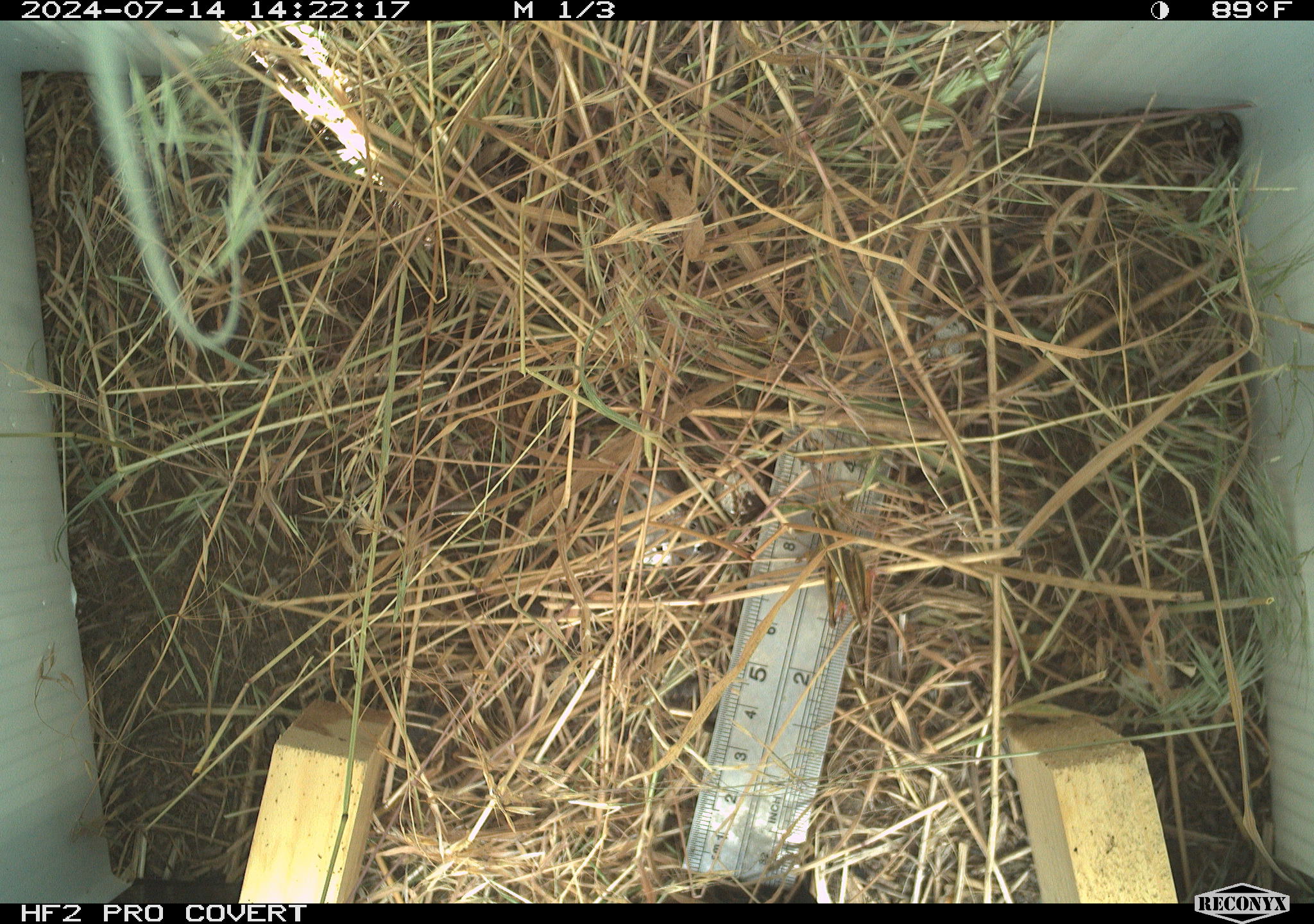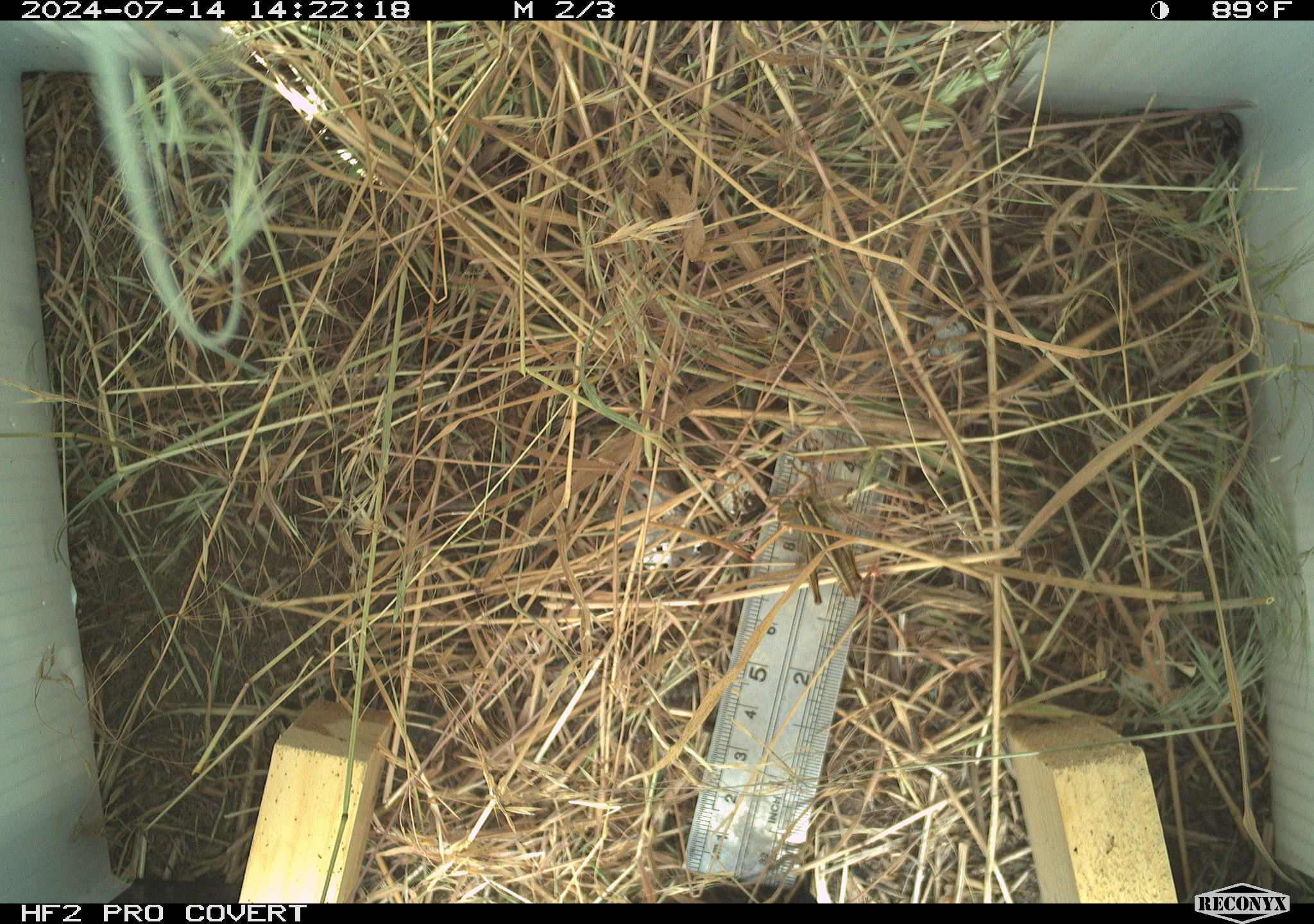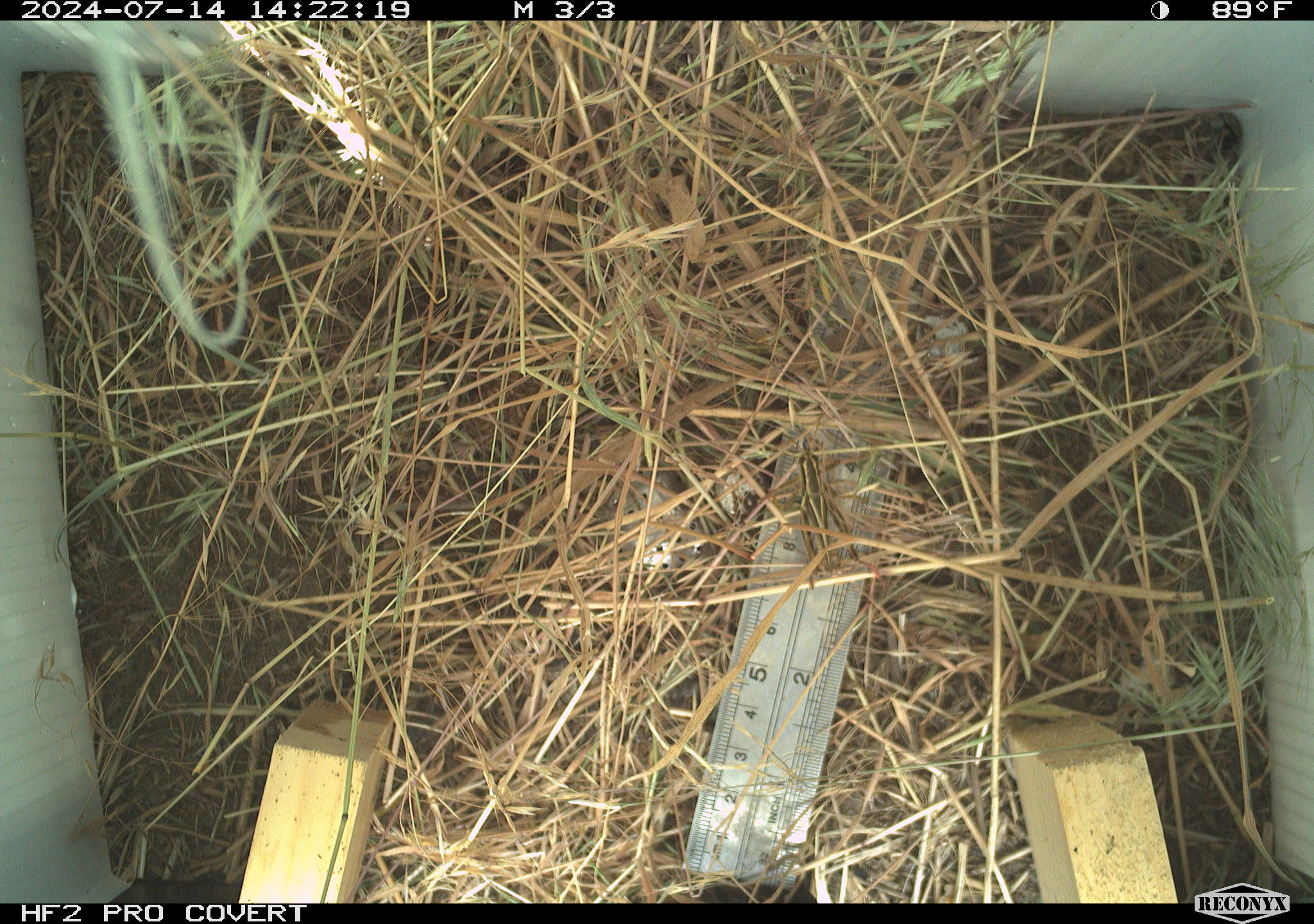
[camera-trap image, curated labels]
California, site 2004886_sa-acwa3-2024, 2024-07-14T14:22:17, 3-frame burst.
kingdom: Animalia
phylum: Arthropoda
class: Insecta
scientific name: Insecta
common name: insect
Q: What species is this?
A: Insect (Insecta).